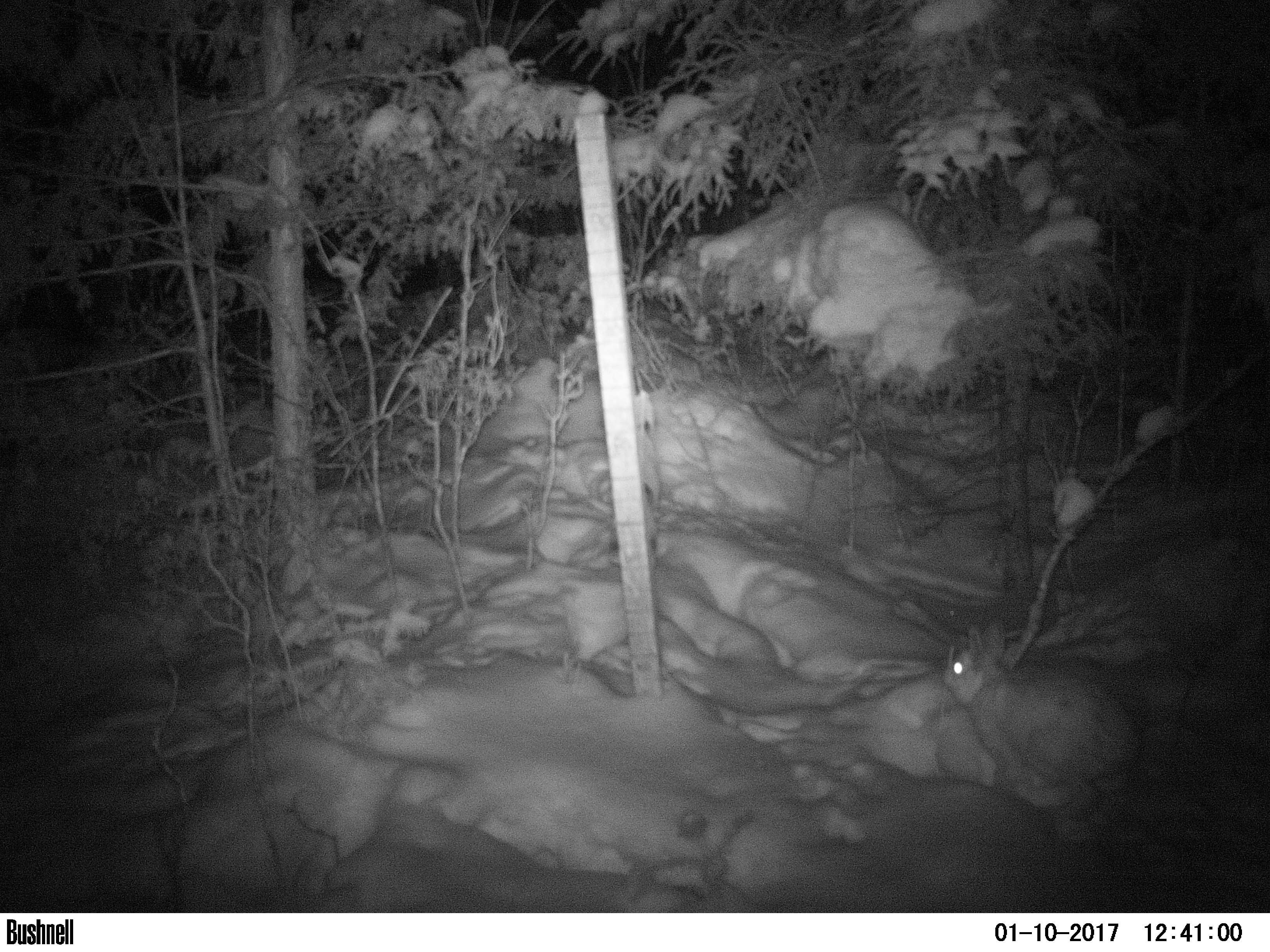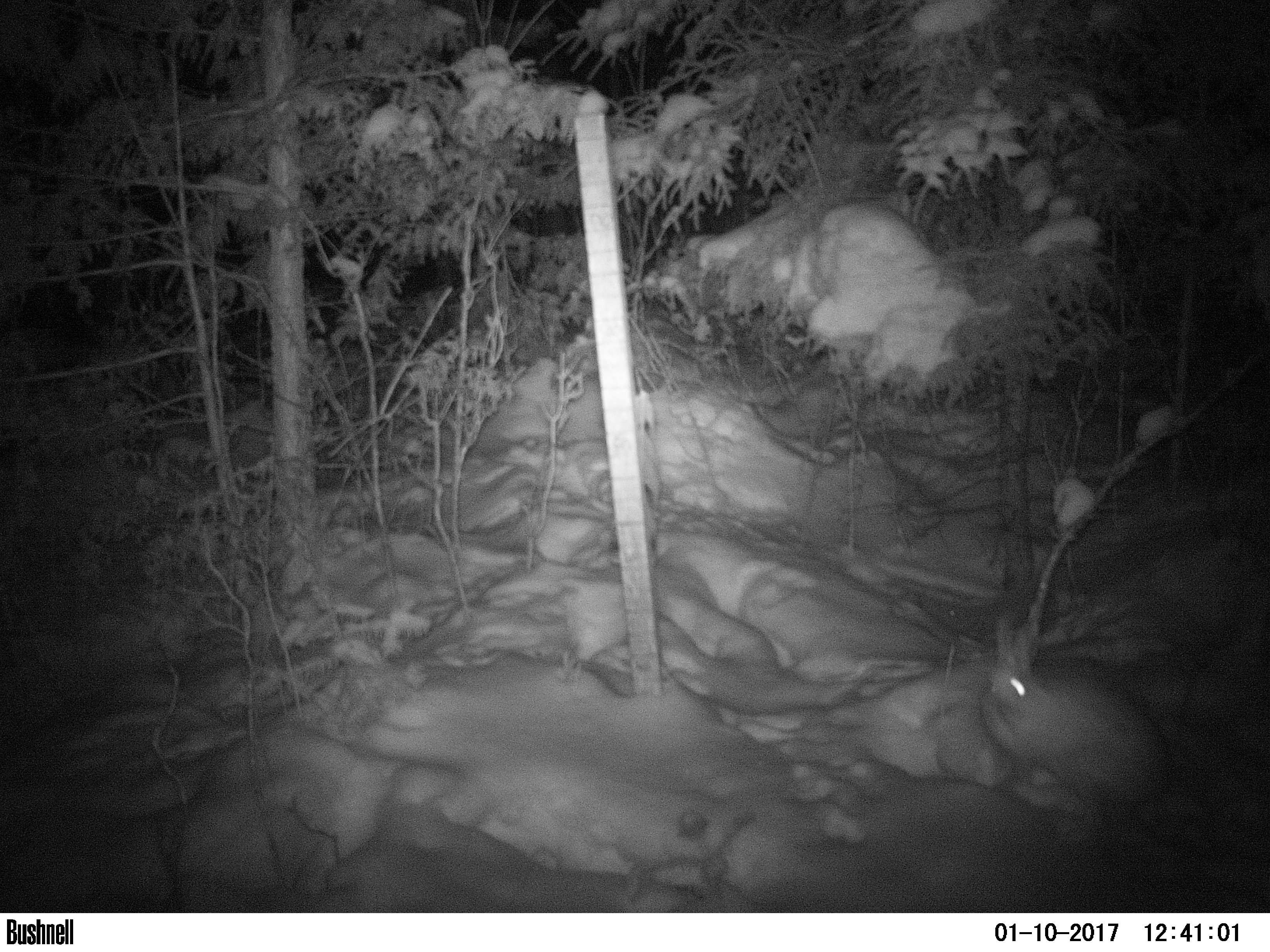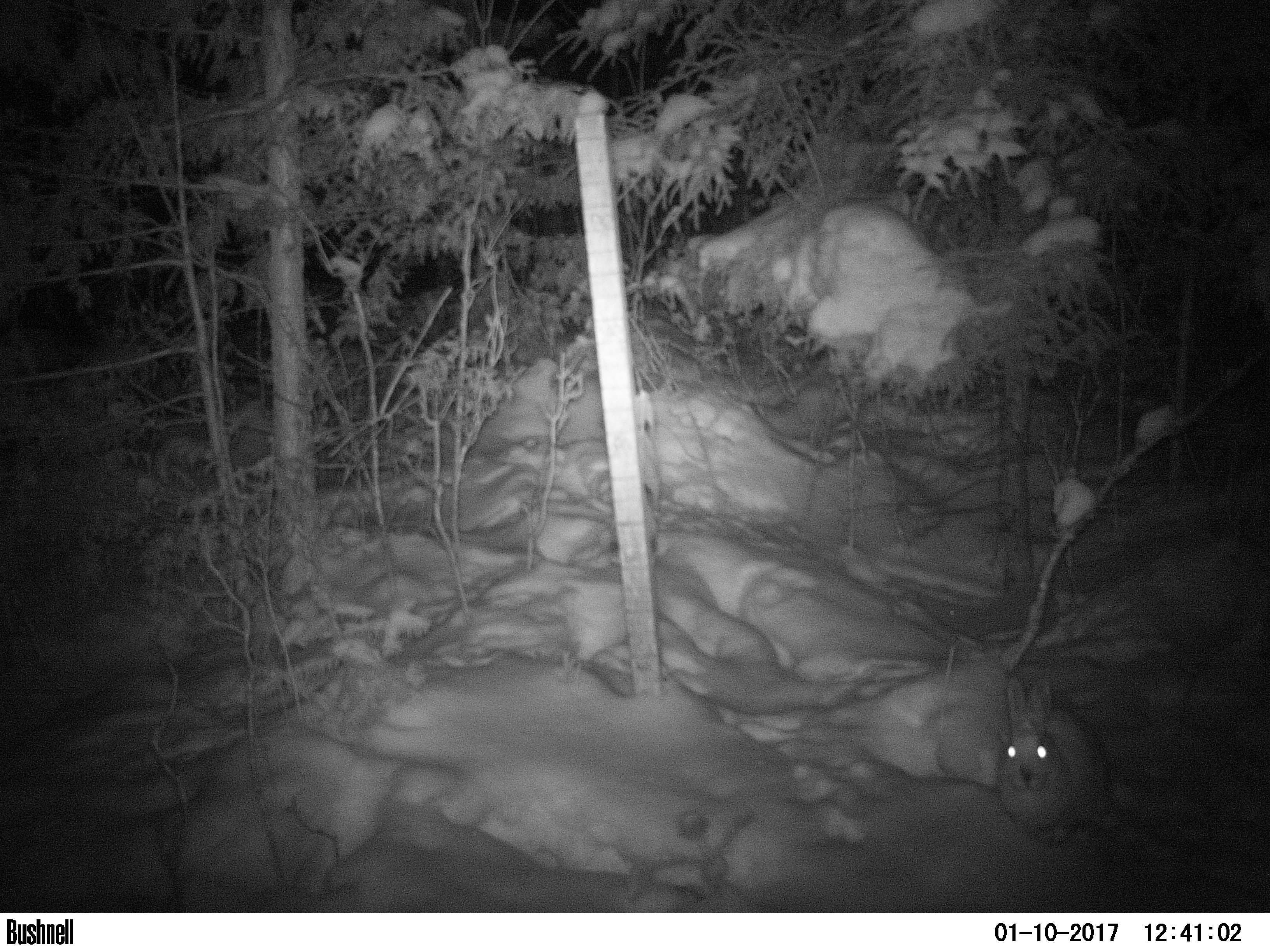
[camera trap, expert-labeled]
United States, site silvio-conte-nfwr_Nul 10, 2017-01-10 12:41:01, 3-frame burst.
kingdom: Animalia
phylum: Chordata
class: Mammalia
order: Lagomorpha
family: Leporidae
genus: Lepus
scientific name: Lepus americanus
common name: snowshoe hare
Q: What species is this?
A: Snowshoe hare (Lepus americanus).